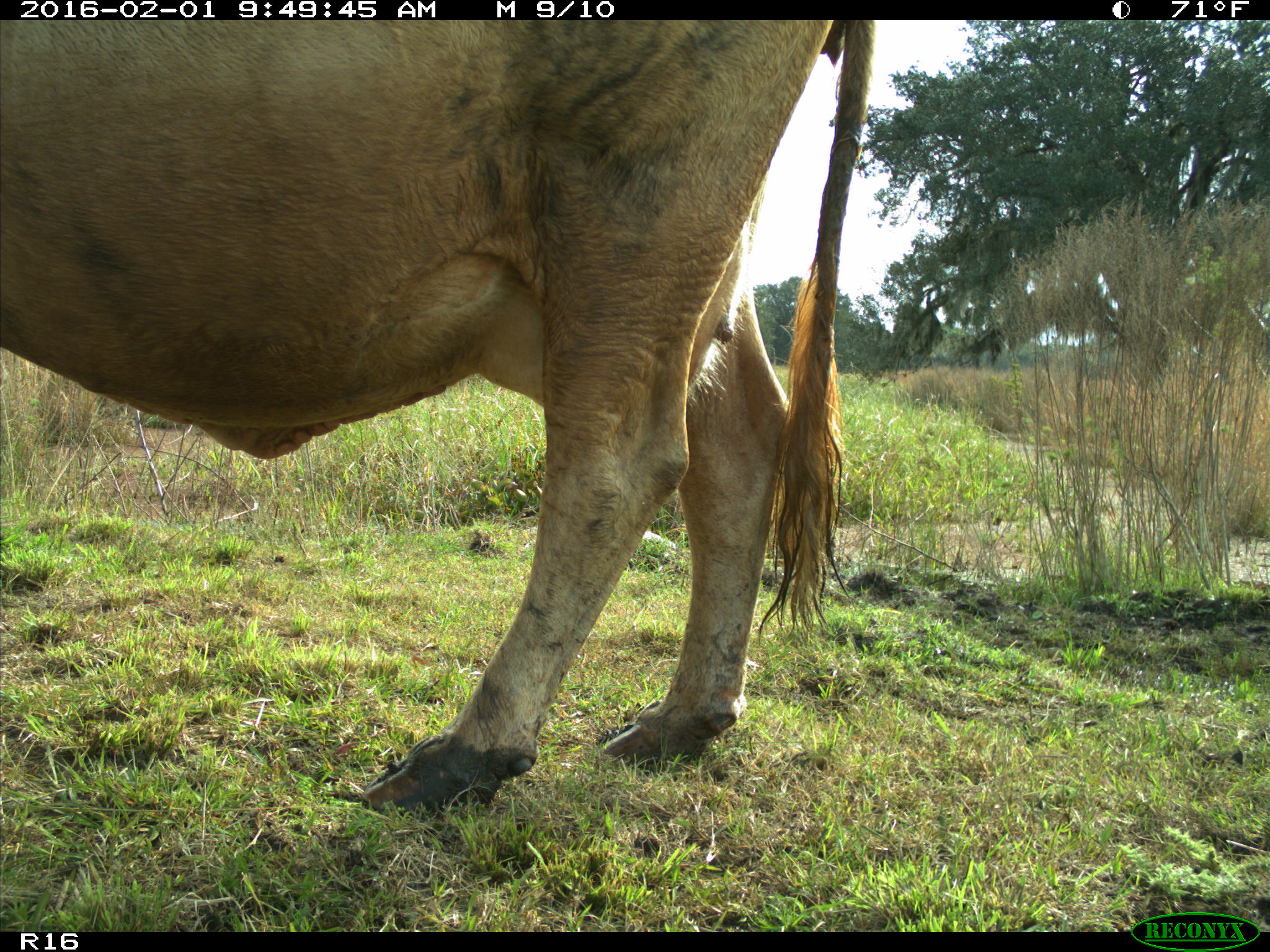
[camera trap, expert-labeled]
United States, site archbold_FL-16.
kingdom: Animalia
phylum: Chordata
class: Mammalia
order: Artiodactyla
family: Bovidae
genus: Bos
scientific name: Bos taurus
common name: domestic cow